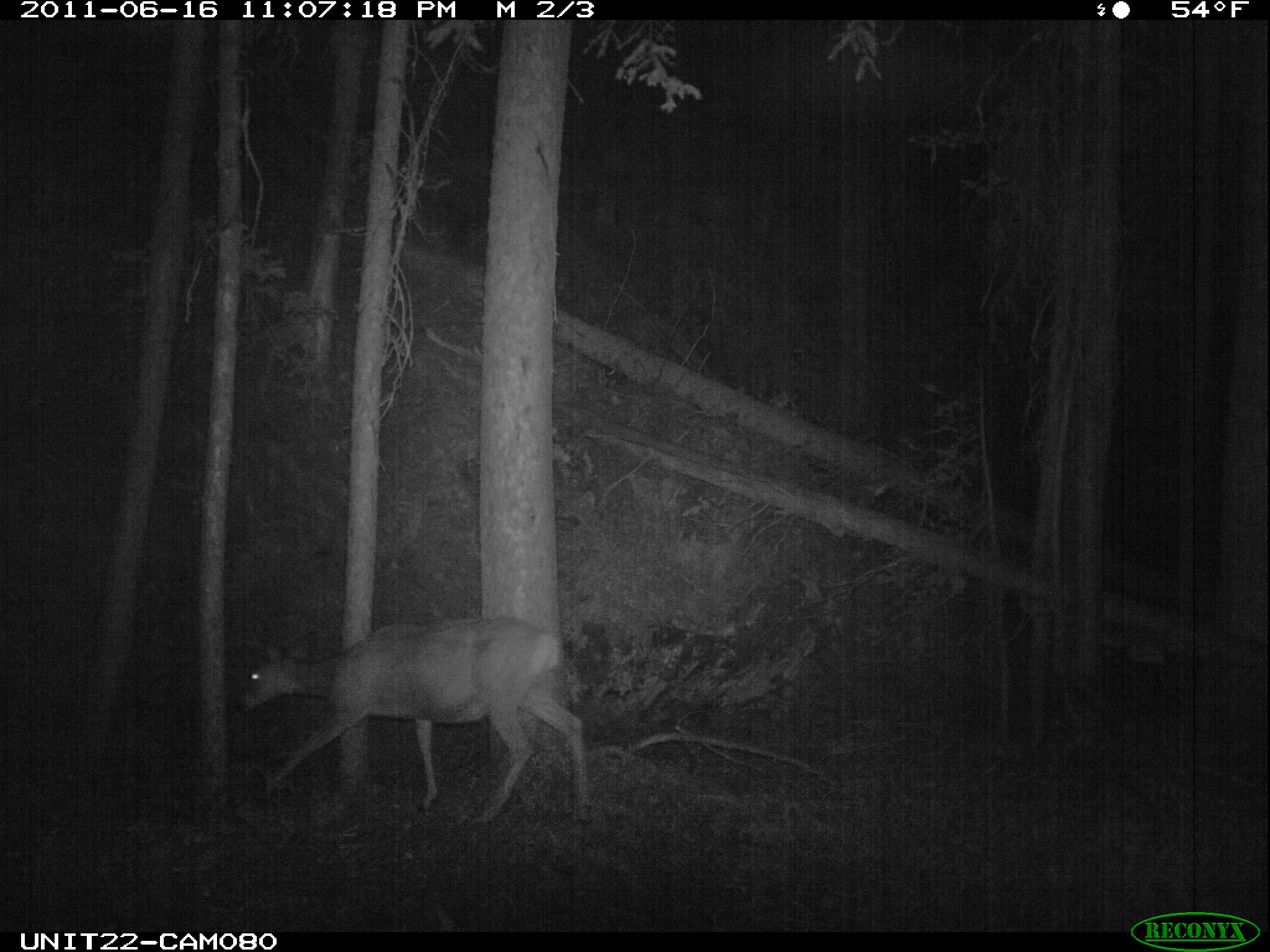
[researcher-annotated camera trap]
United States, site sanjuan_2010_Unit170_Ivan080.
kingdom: Animalia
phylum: Chordata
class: Mammalia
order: Artiodactyla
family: Cervidae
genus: Odocoileus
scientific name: Odocoileus hemionus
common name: mule deer